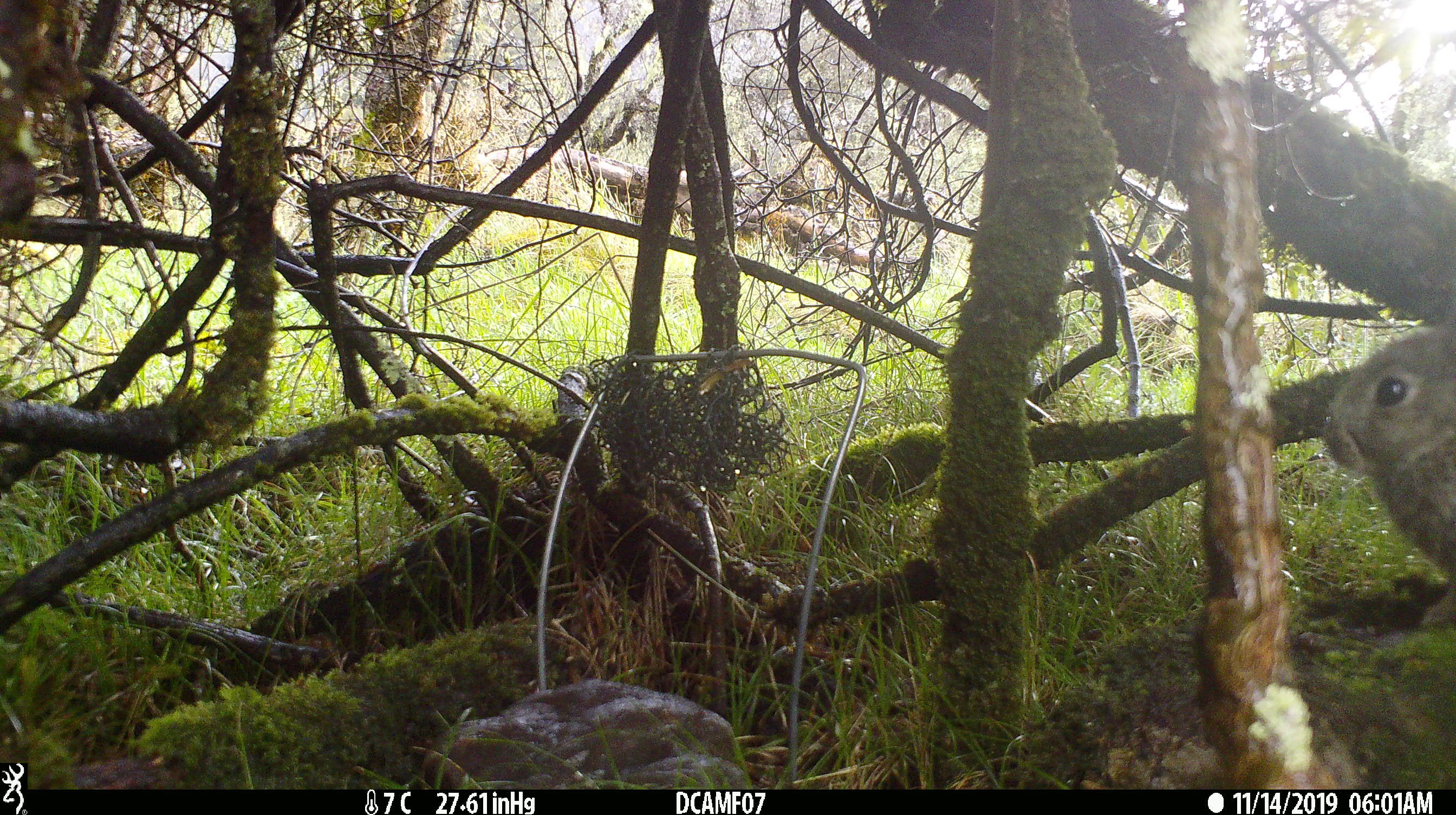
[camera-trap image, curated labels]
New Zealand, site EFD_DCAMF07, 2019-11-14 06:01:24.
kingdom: Animalia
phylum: Chordata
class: Mammalia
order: Lagomorpha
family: Leporidae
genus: Oryctolagus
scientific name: Oryctolagus cuniculus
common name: european rabbit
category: rabbit